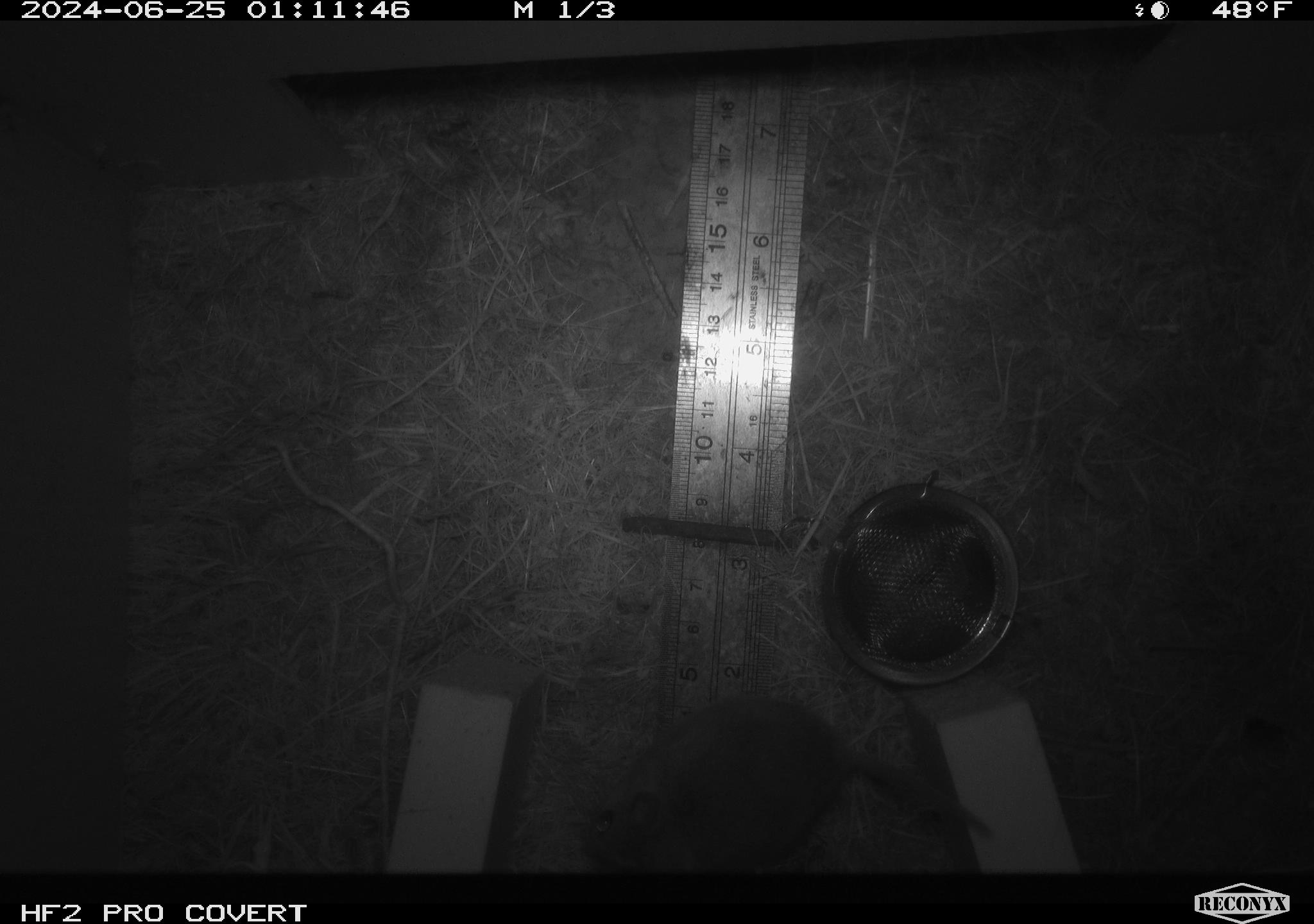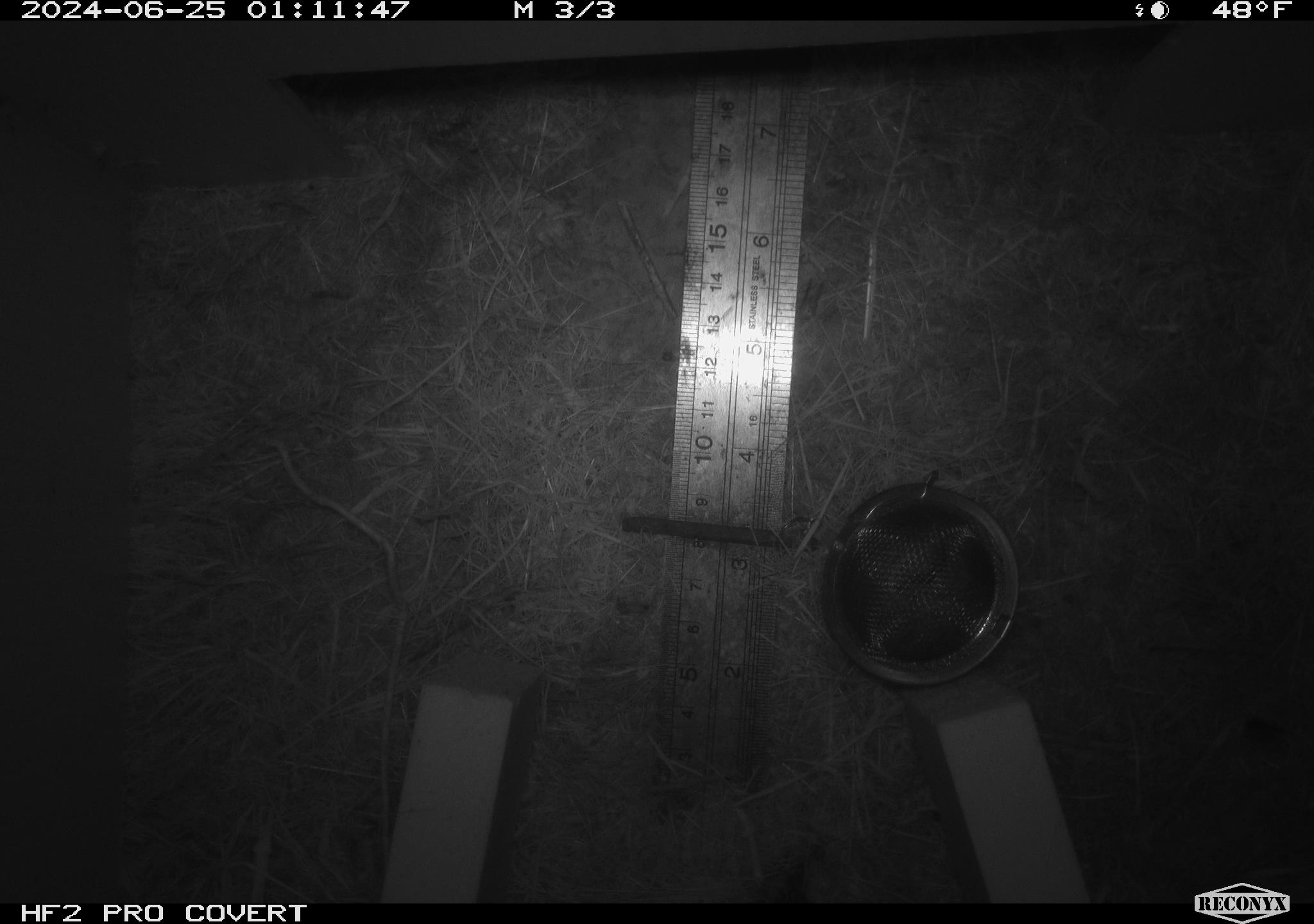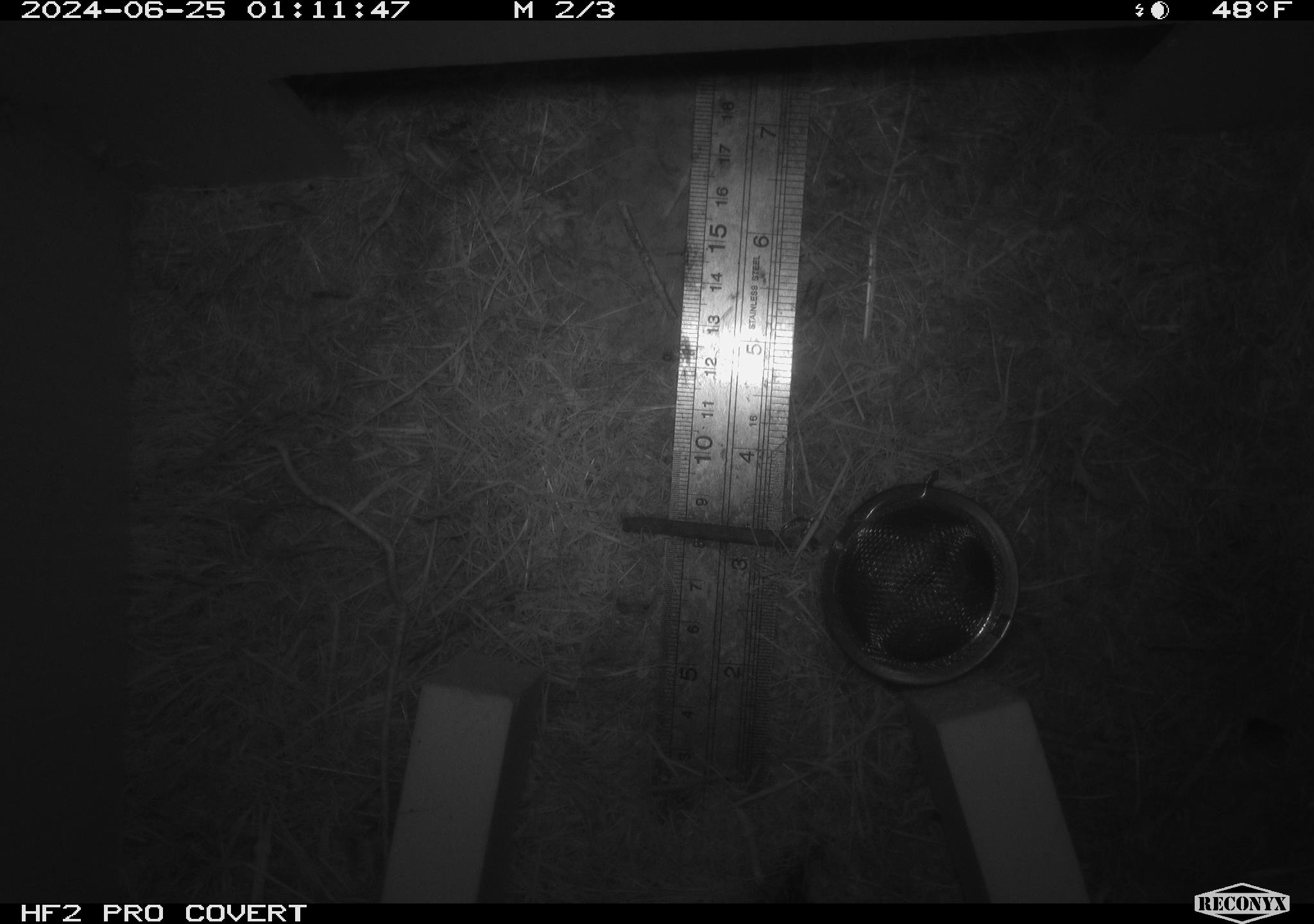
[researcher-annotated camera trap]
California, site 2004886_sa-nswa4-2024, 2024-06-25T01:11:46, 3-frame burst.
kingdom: Animalia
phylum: Chordata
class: Mammalia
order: Rodentia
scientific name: Rodentia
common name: rodent